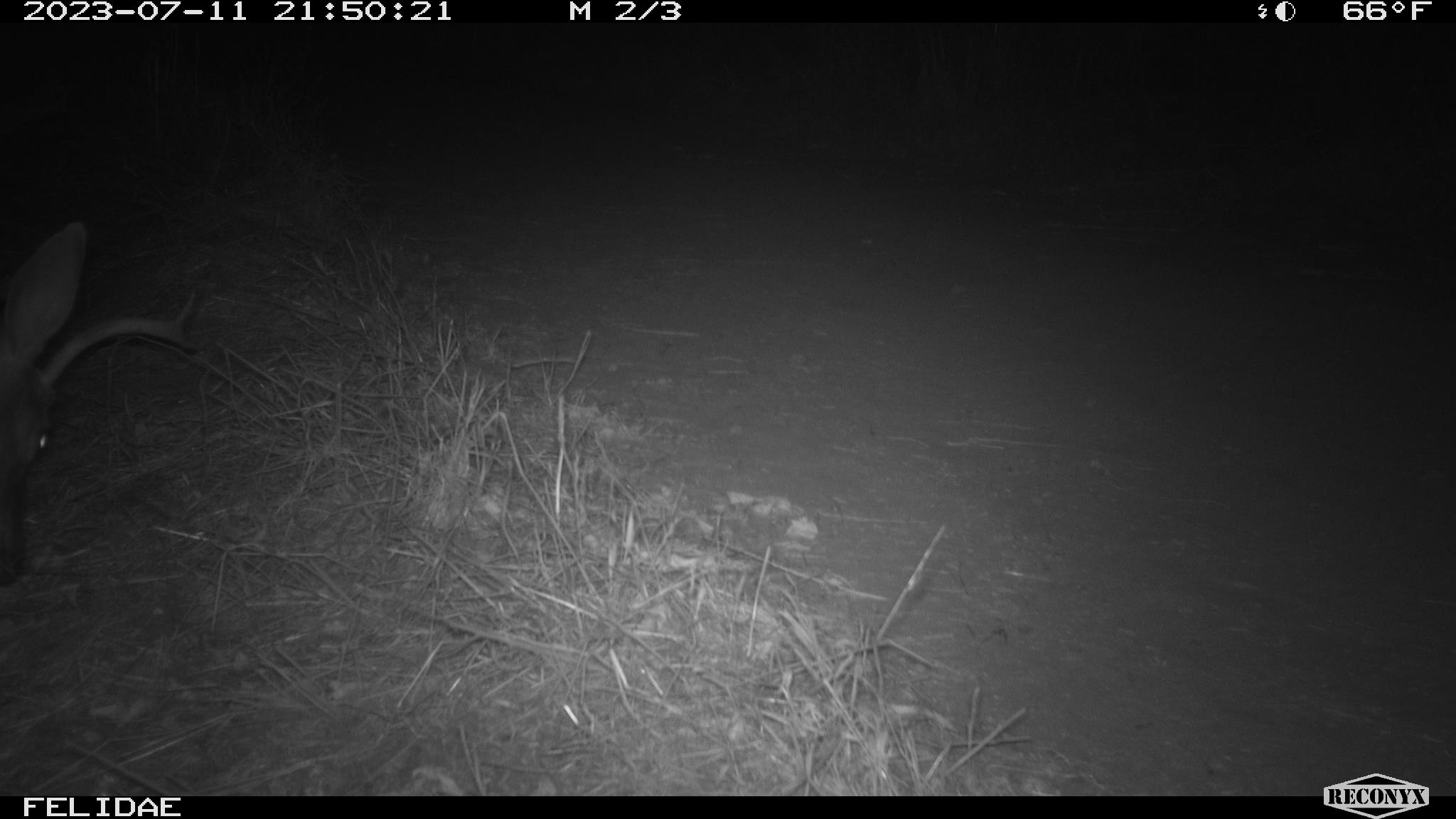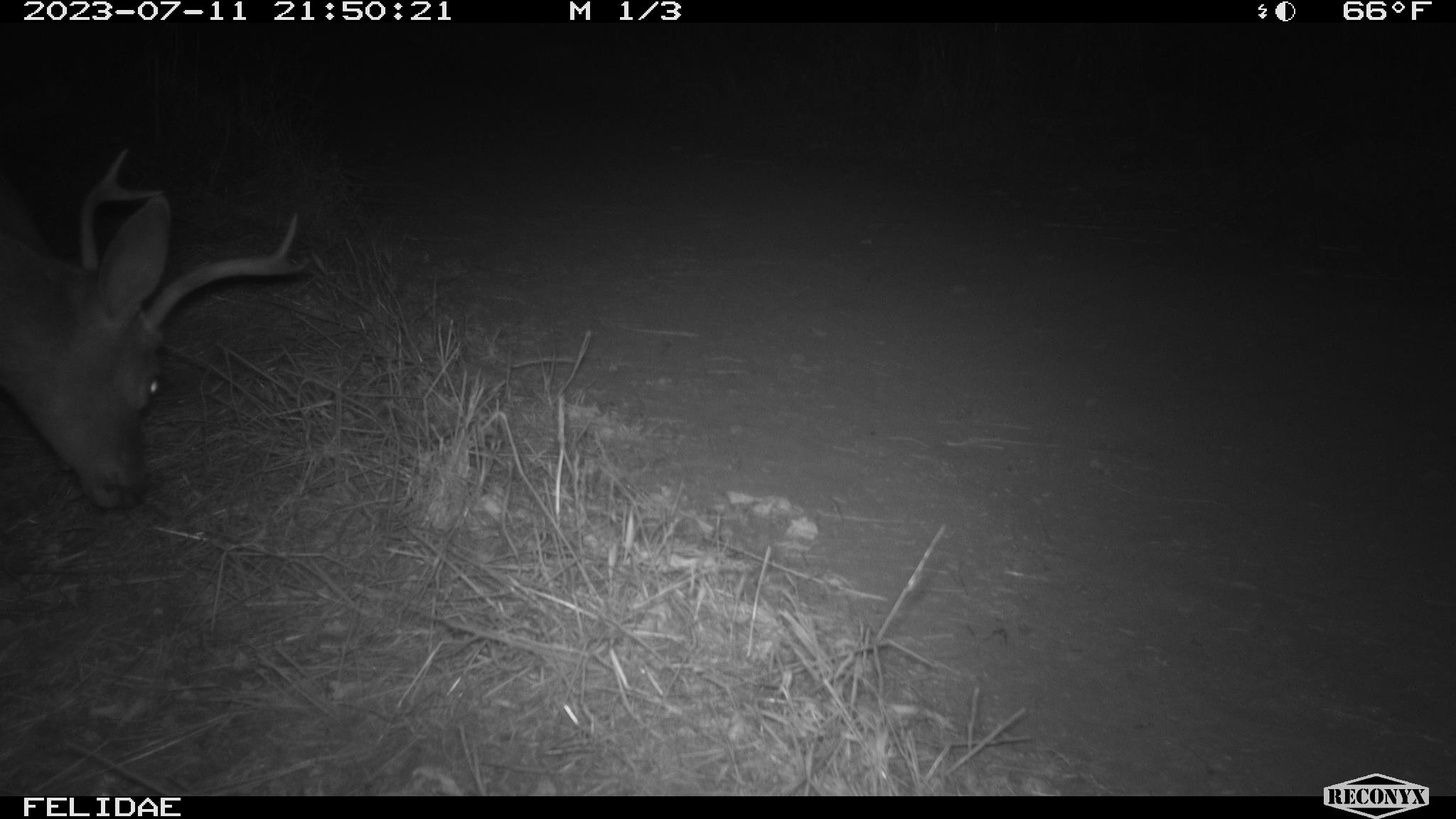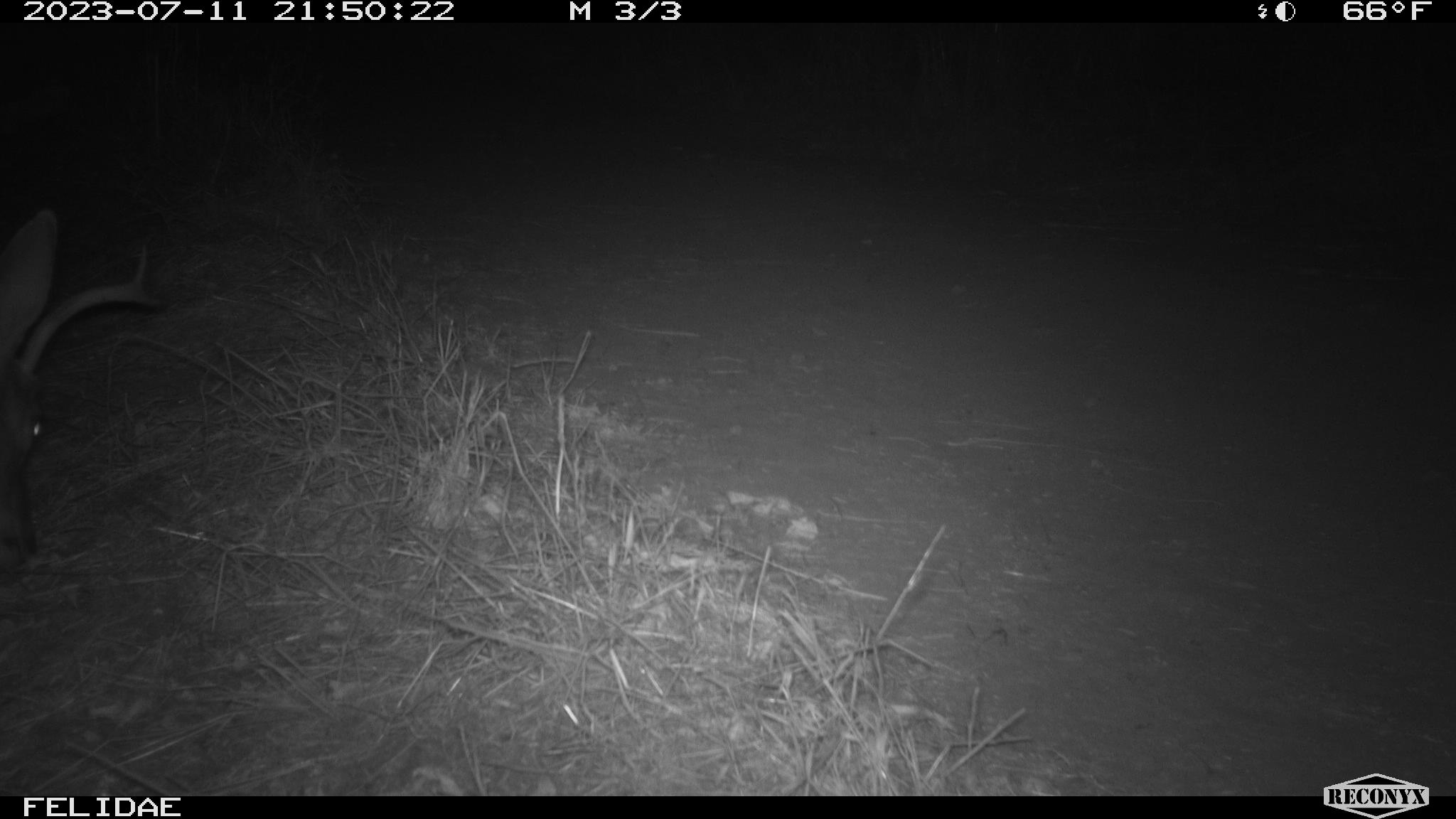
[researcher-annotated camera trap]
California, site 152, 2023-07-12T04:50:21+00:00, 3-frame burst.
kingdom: Animalia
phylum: Chordata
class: Mammalia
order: Artiodactyla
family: Cervidae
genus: Odocoileus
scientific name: Odocoileus hemionus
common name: mule deer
Mule deer (Odocoileus hemionus).